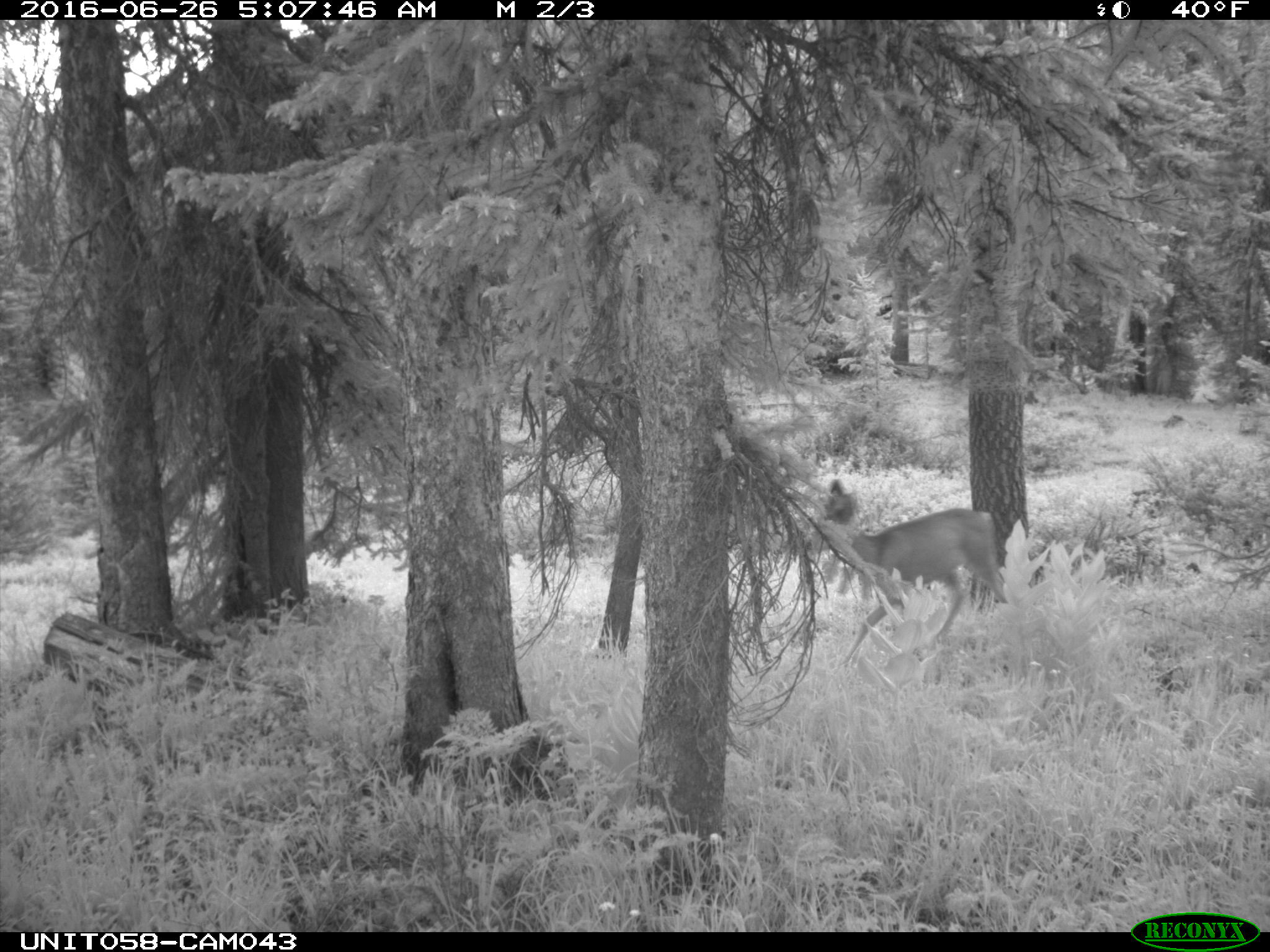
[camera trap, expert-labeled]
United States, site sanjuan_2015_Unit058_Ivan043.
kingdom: Animalia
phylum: Chordata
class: Mammalia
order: Artiodactyla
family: Cervidae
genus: Odocoileus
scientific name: Odocoileus hemionus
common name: mule deer